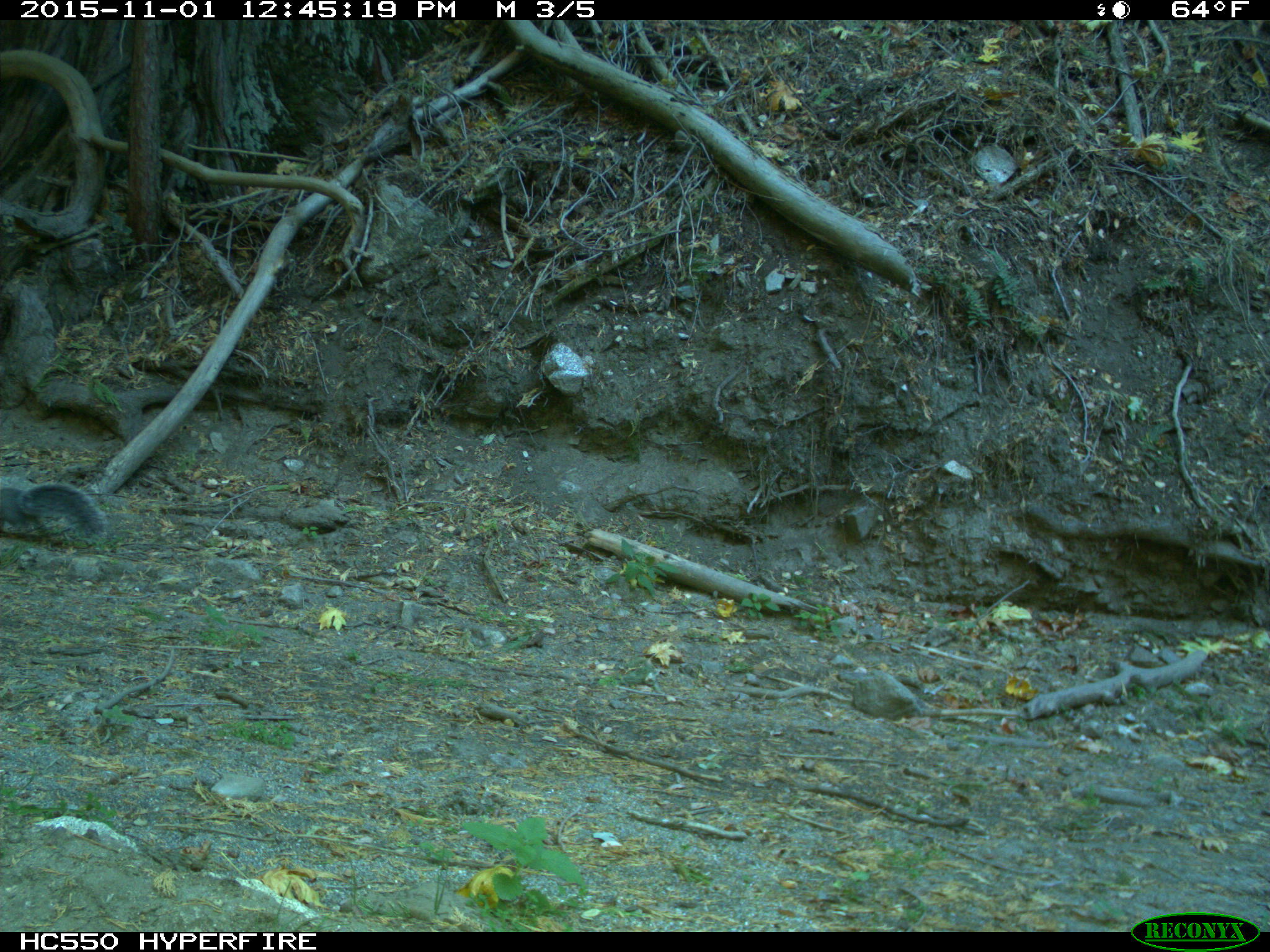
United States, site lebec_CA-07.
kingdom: Animalia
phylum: Chordata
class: Mammalia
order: Rodentia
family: Sciuridae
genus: Sciurus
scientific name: Sciurus carolinensis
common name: eastern gray squirrel